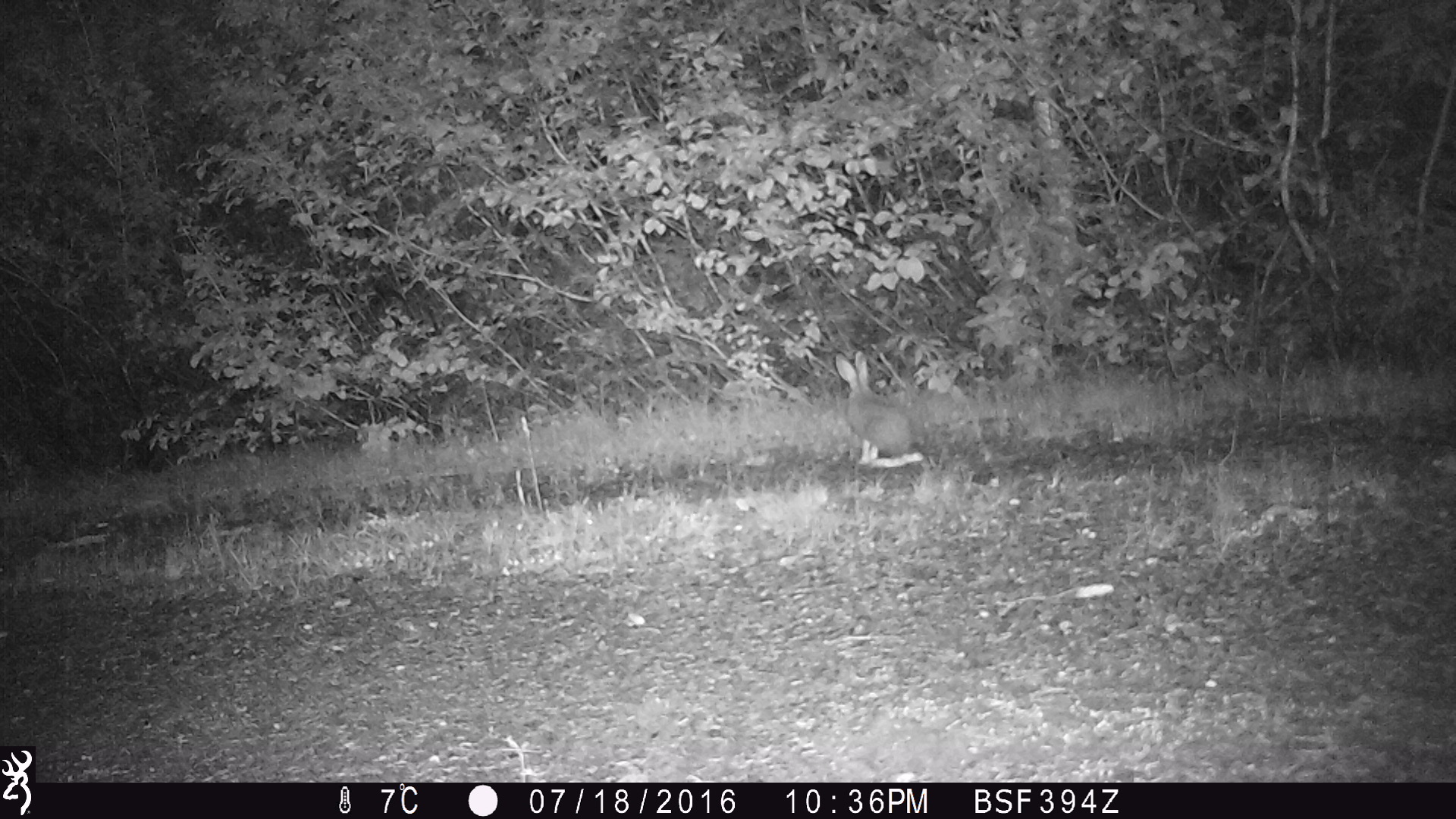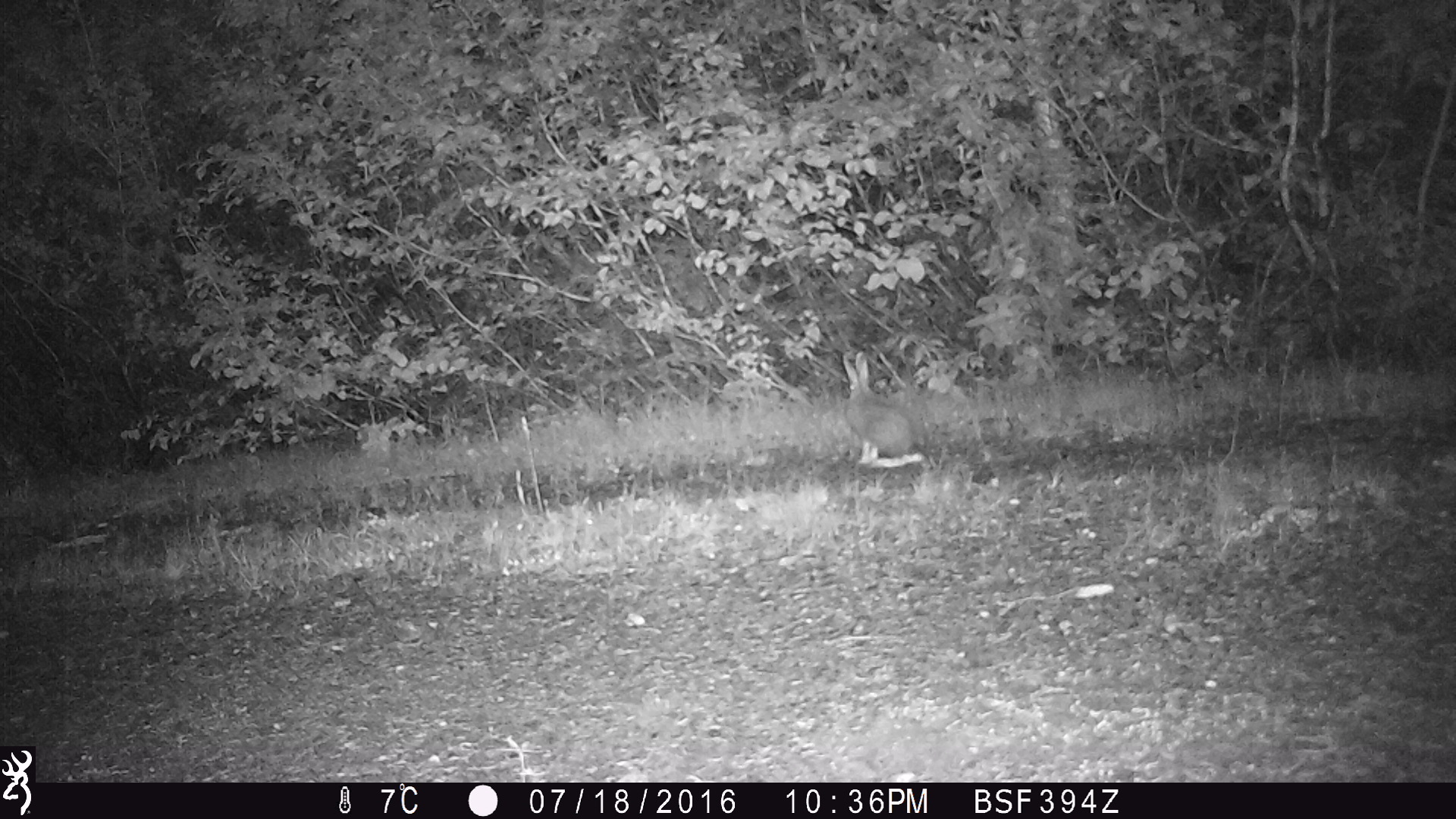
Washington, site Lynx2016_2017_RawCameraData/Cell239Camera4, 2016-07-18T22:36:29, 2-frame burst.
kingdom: Animalia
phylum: Chordata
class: Mammalia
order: Lagomorpha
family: Leporidae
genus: Lepus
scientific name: Lepus americanus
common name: snowshoe hare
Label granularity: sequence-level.